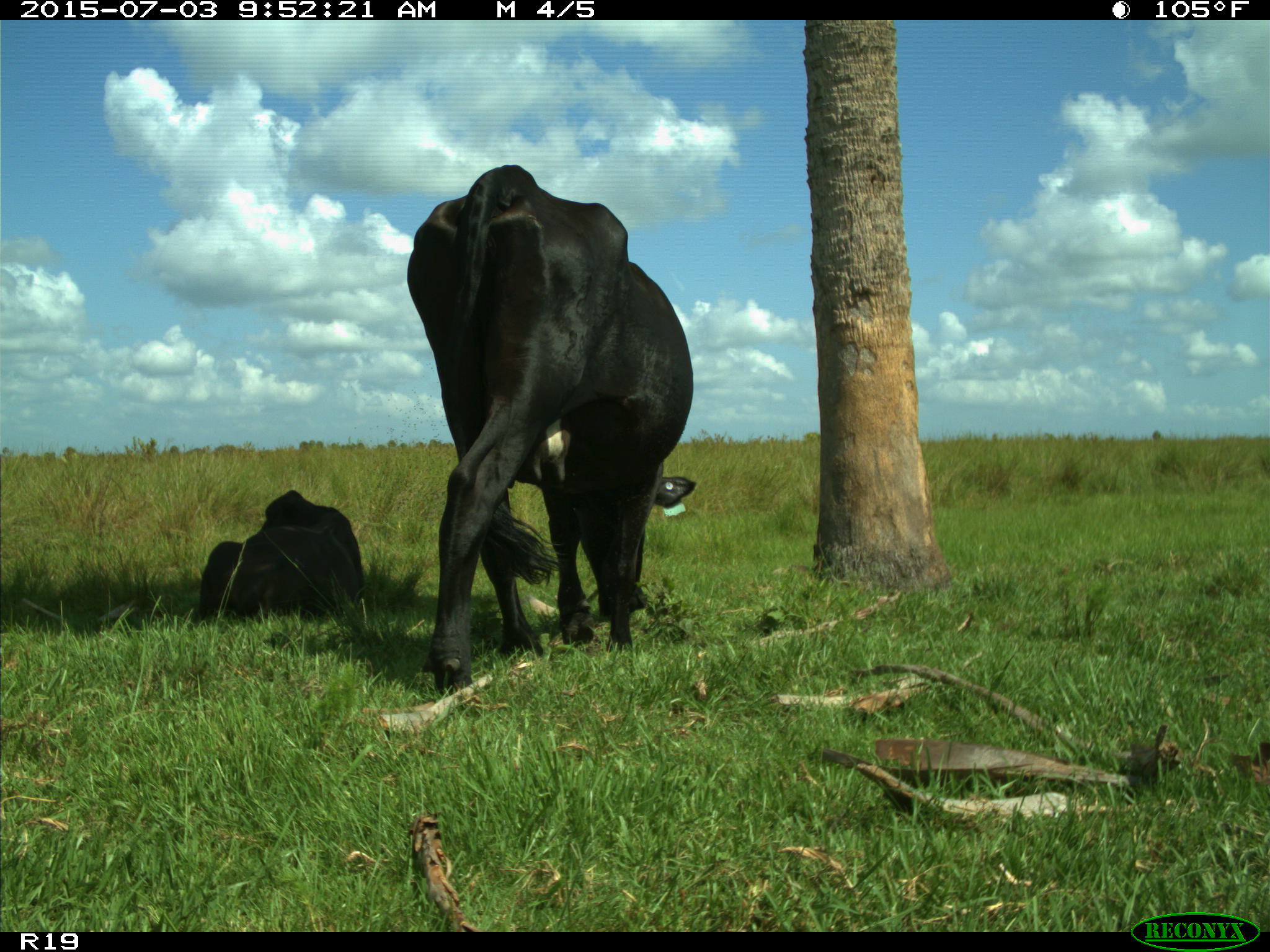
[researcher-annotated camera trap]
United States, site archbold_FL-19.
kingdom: Animalia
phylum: Chordata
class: Mammalia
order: Artiodactyla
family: Bovidae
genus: Bos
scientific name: Bos taurus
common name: domestic cow